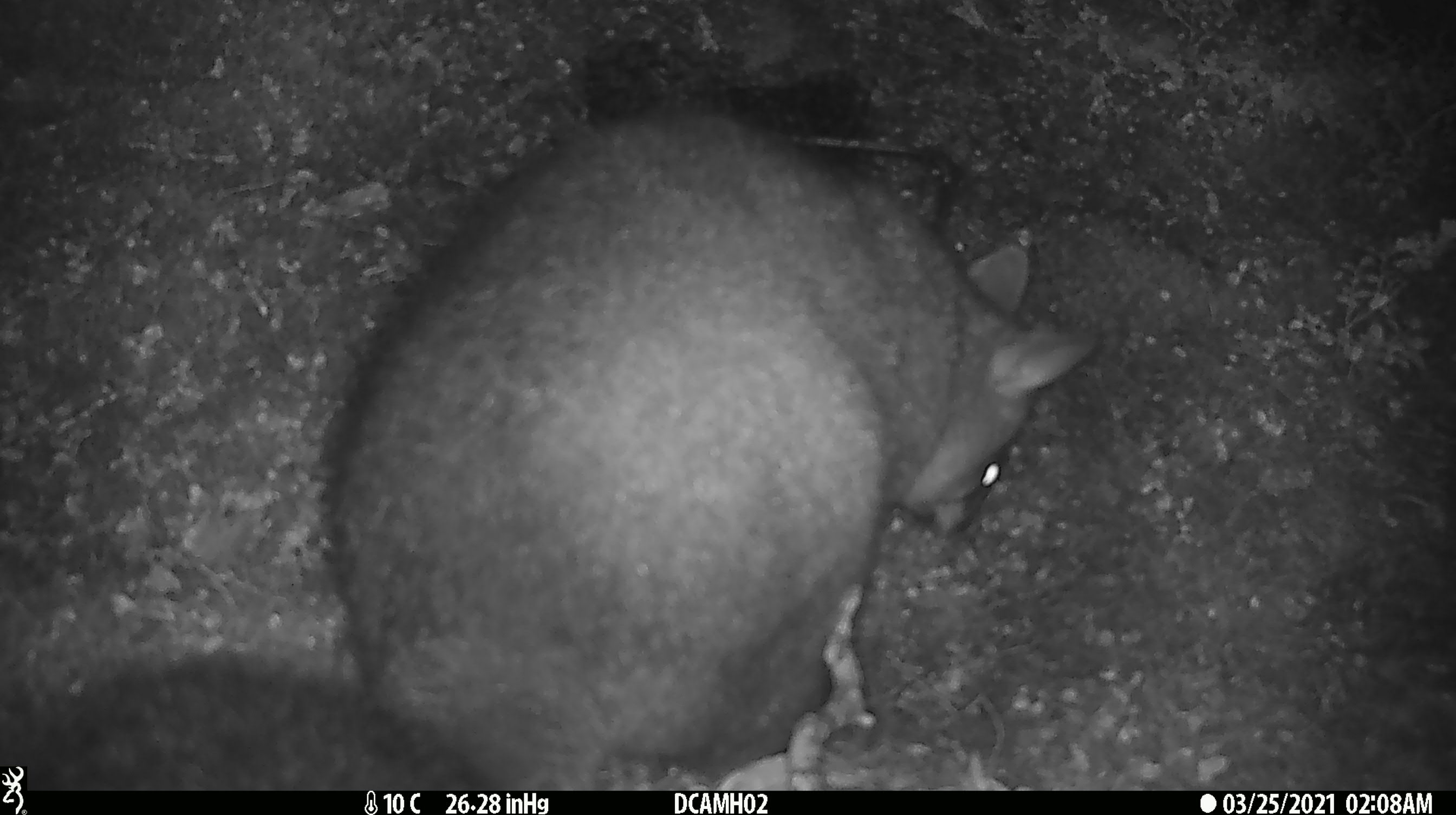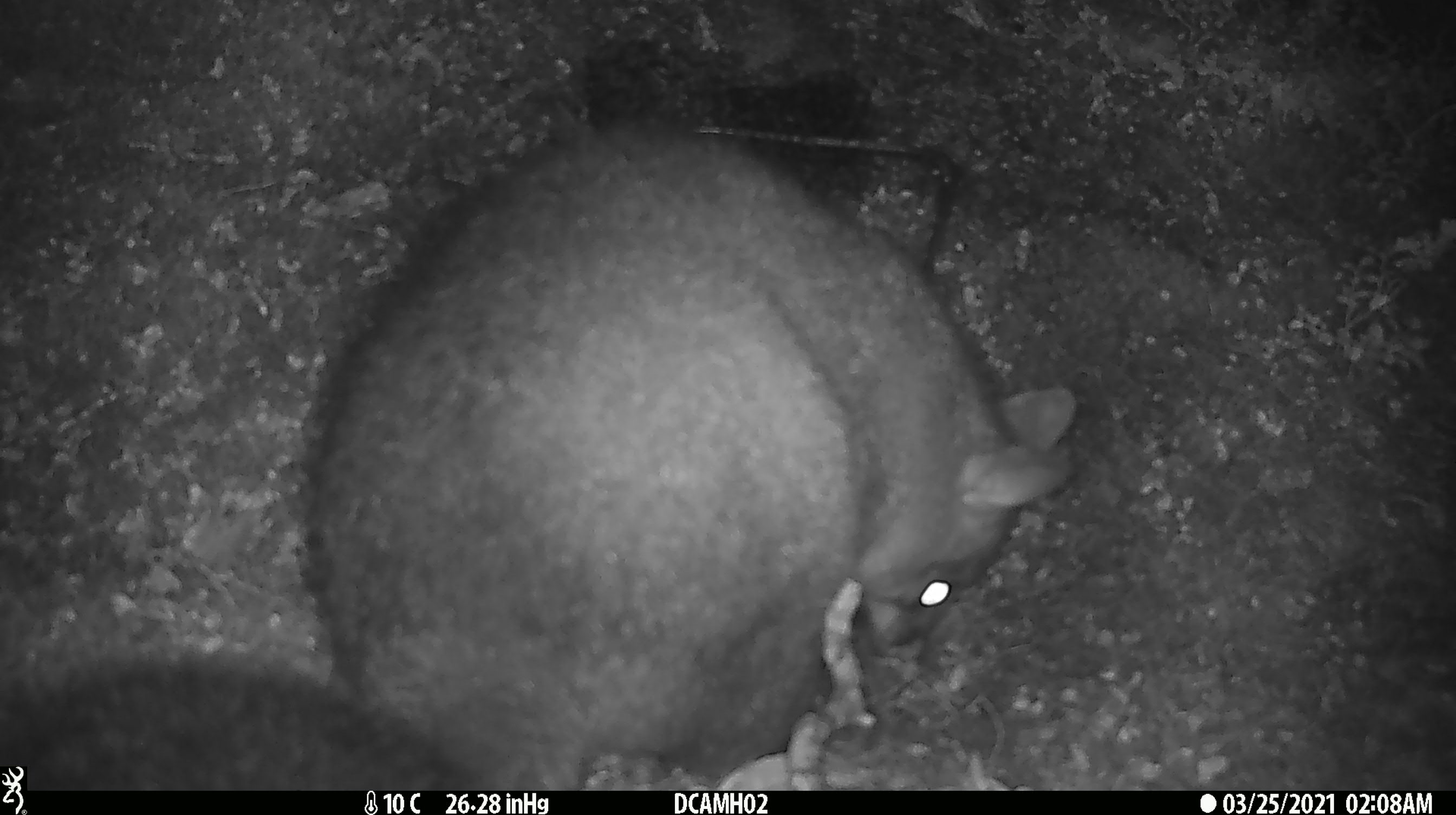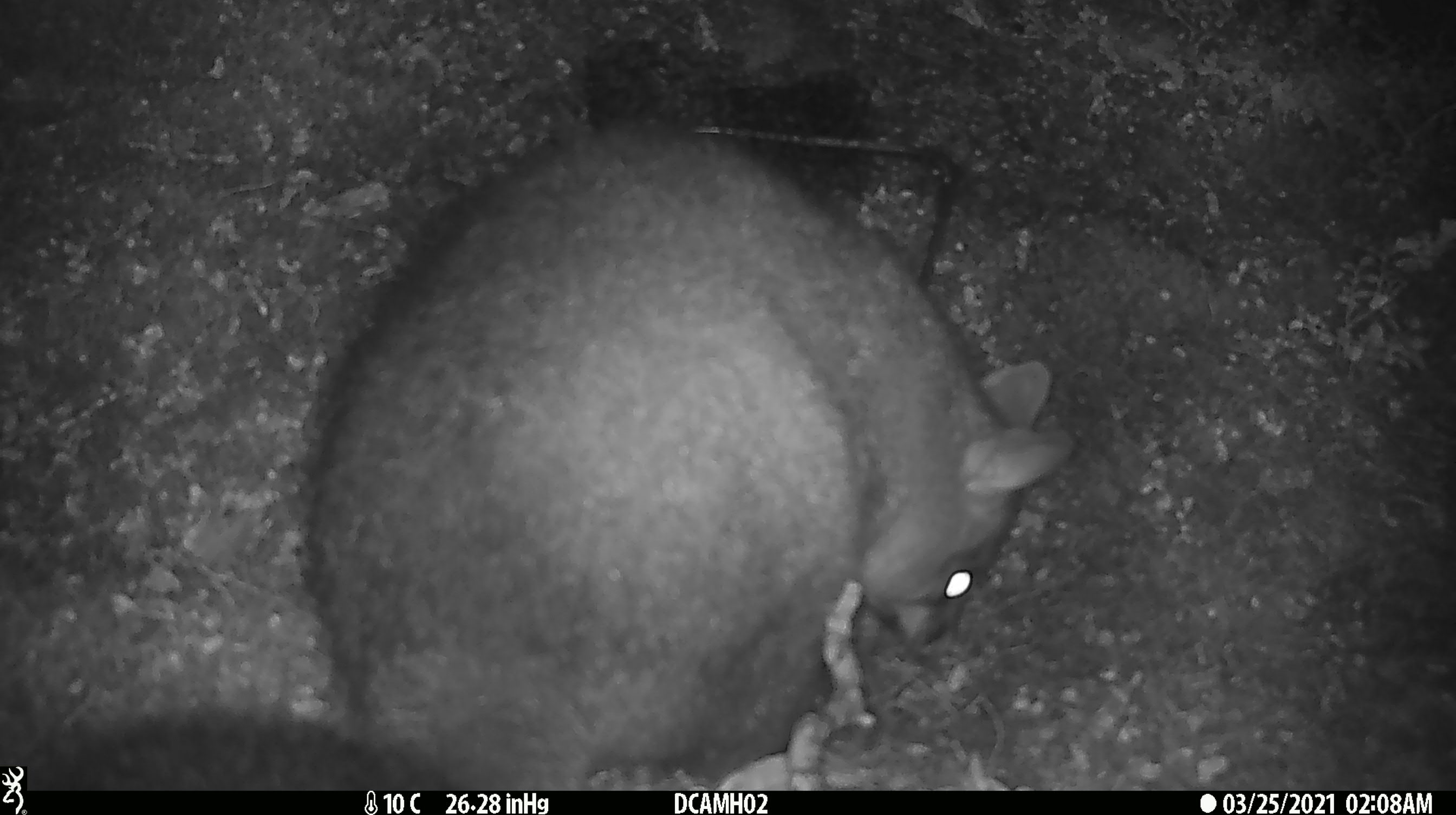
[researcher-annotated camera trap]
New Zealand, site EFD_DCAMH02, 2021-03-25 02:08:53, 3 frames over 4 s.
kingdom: Animalia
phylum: Chordata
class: Mammalia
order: Diprotodontia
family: Phalangeridae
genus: Trichosurus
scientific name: Trichosurus vulpecula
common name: common brushtail possum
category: possum